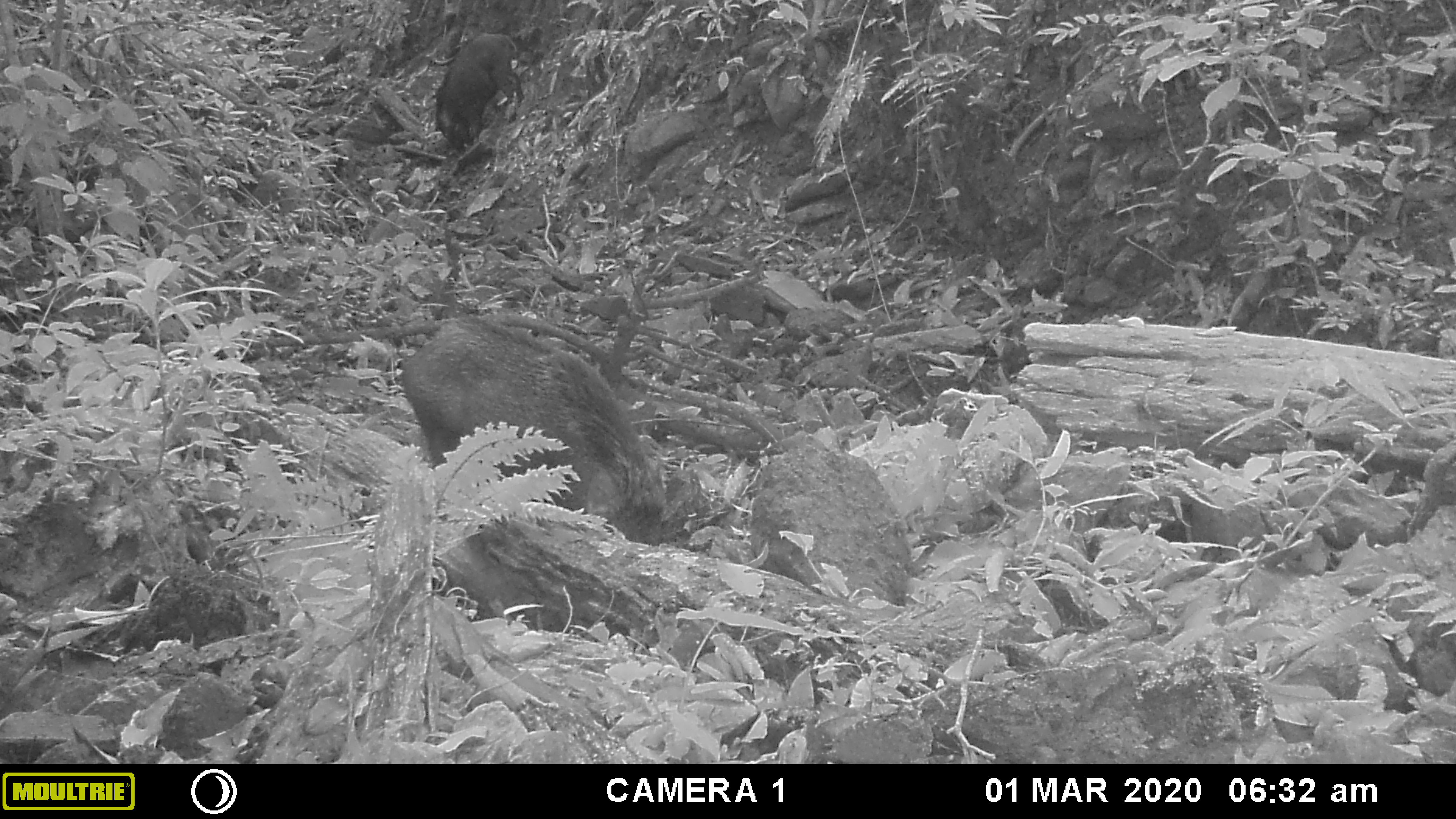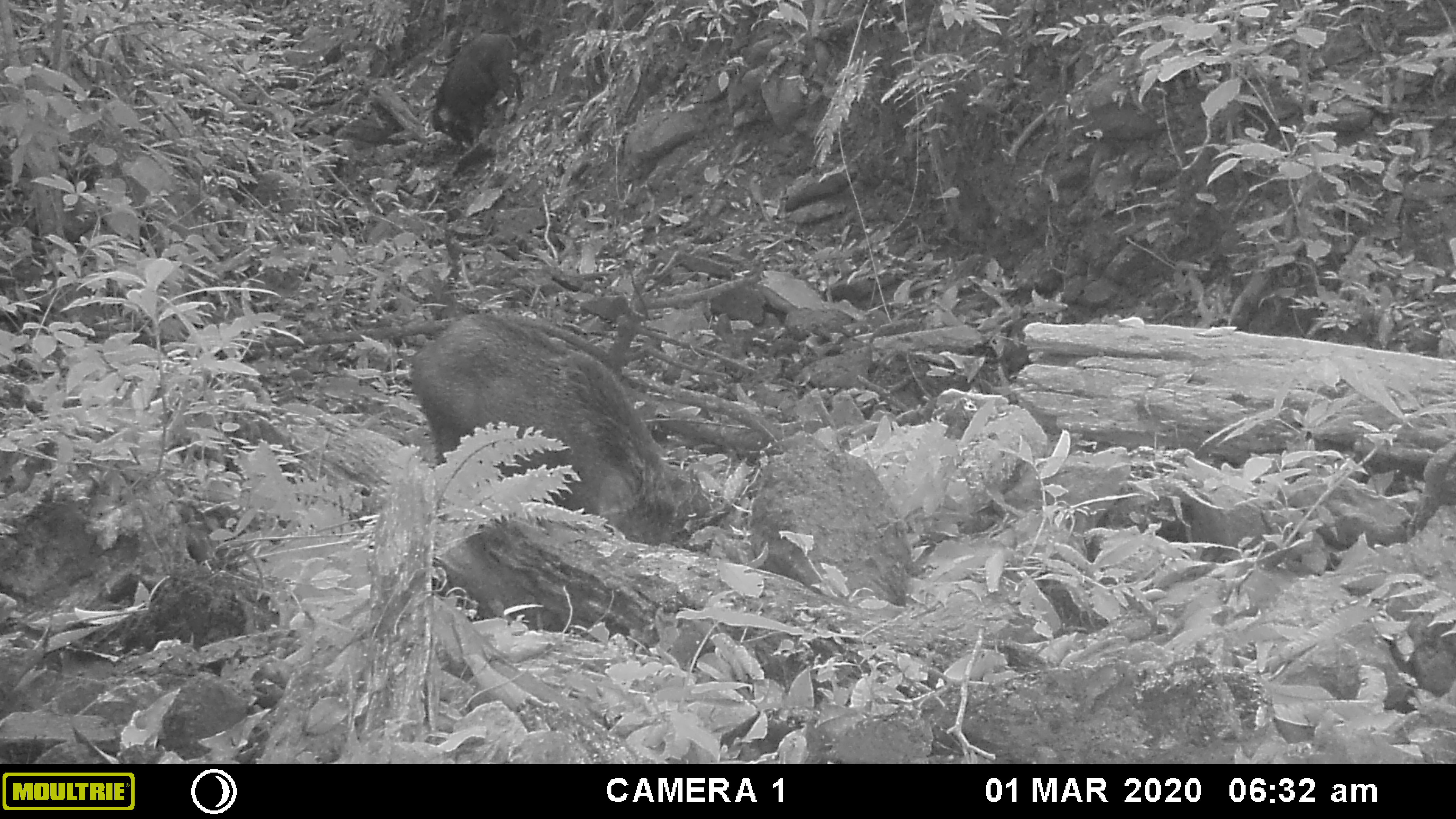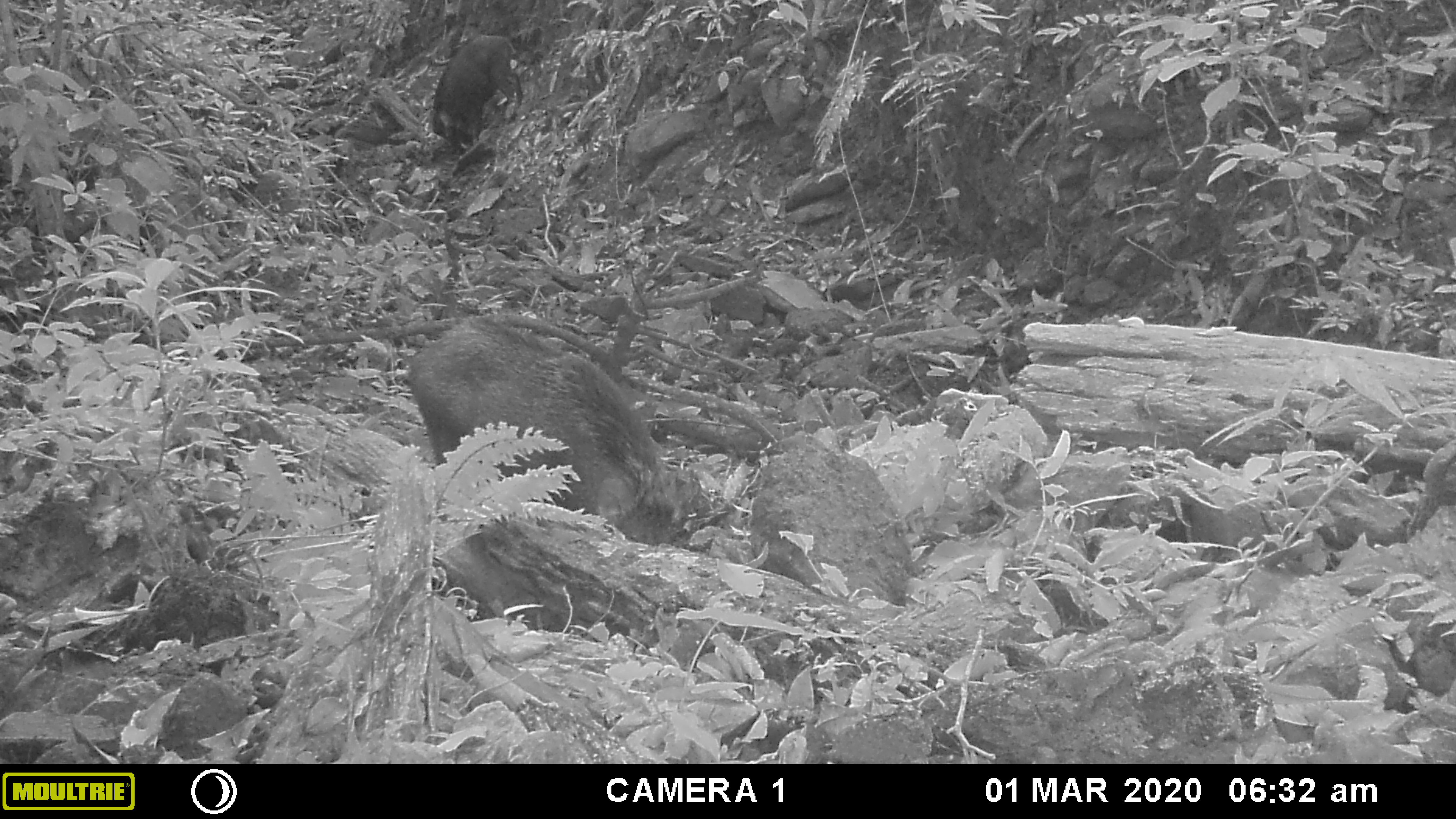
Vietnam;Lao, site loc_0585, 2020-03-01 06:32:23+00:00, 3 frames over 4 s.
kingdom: Animalia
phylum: Chordata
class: Mammalia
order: Artiodactyla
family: Suidae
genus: Sus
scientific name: Sus scrofa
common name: eurasian wild pig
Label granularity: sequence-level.